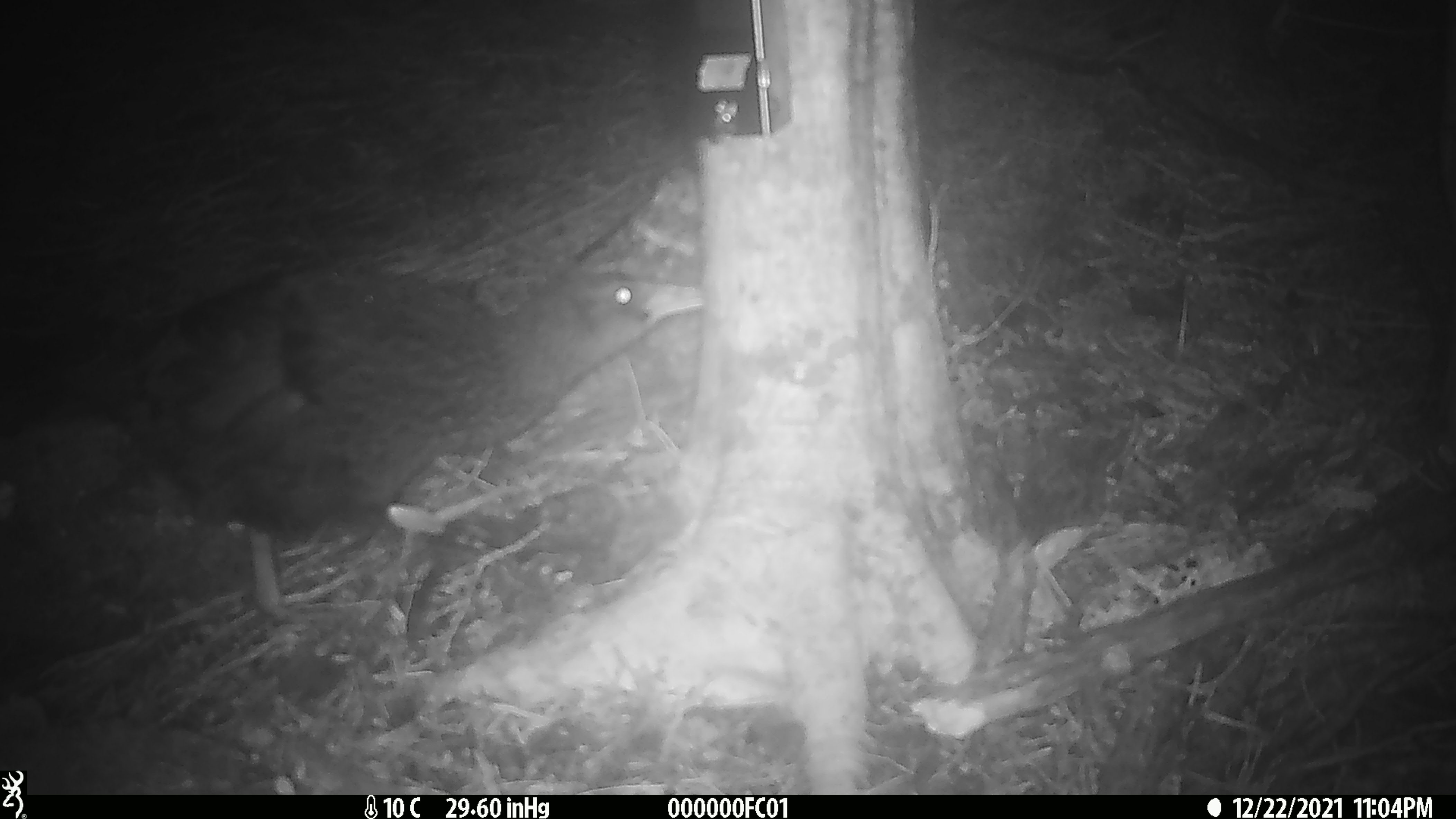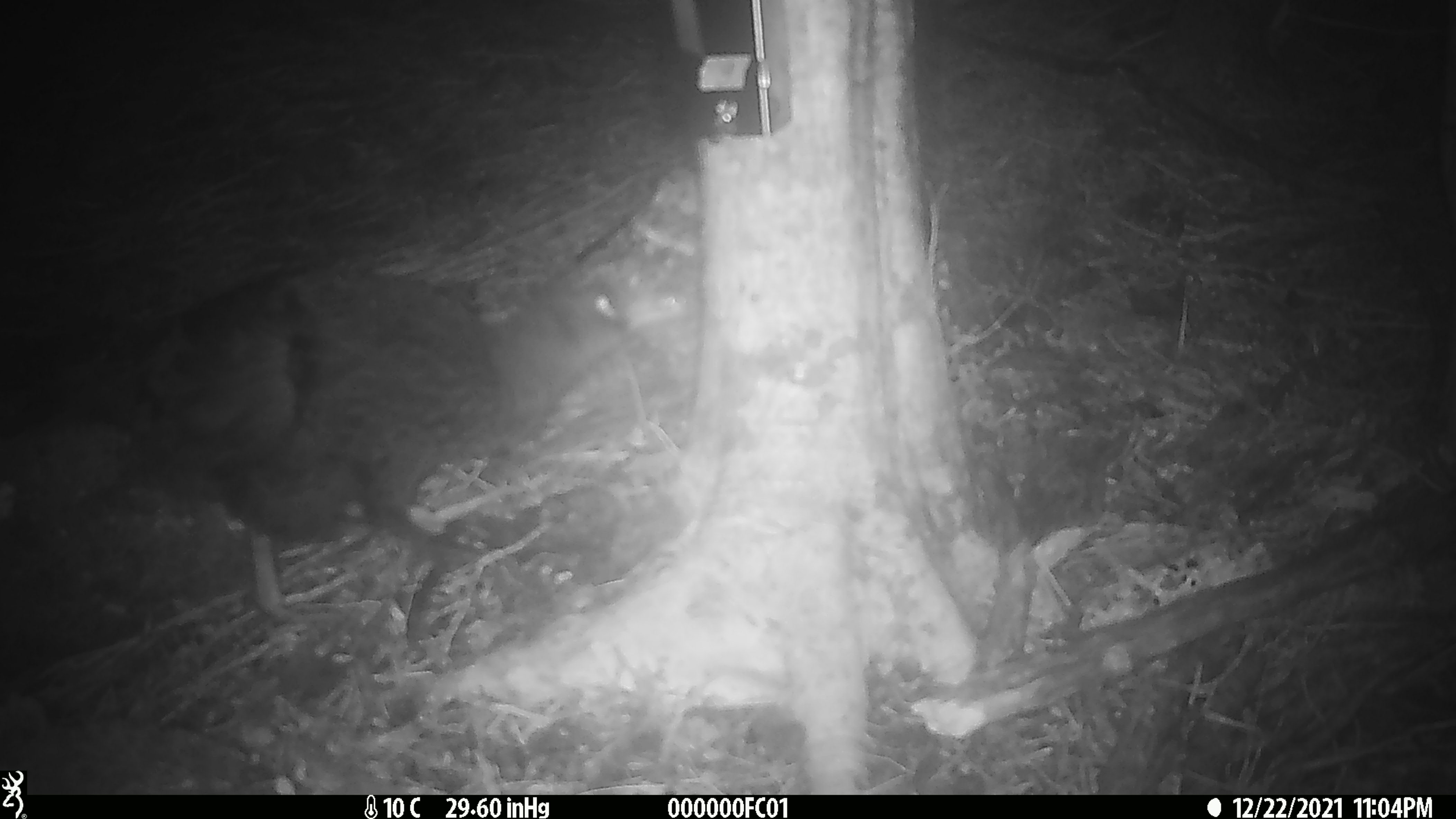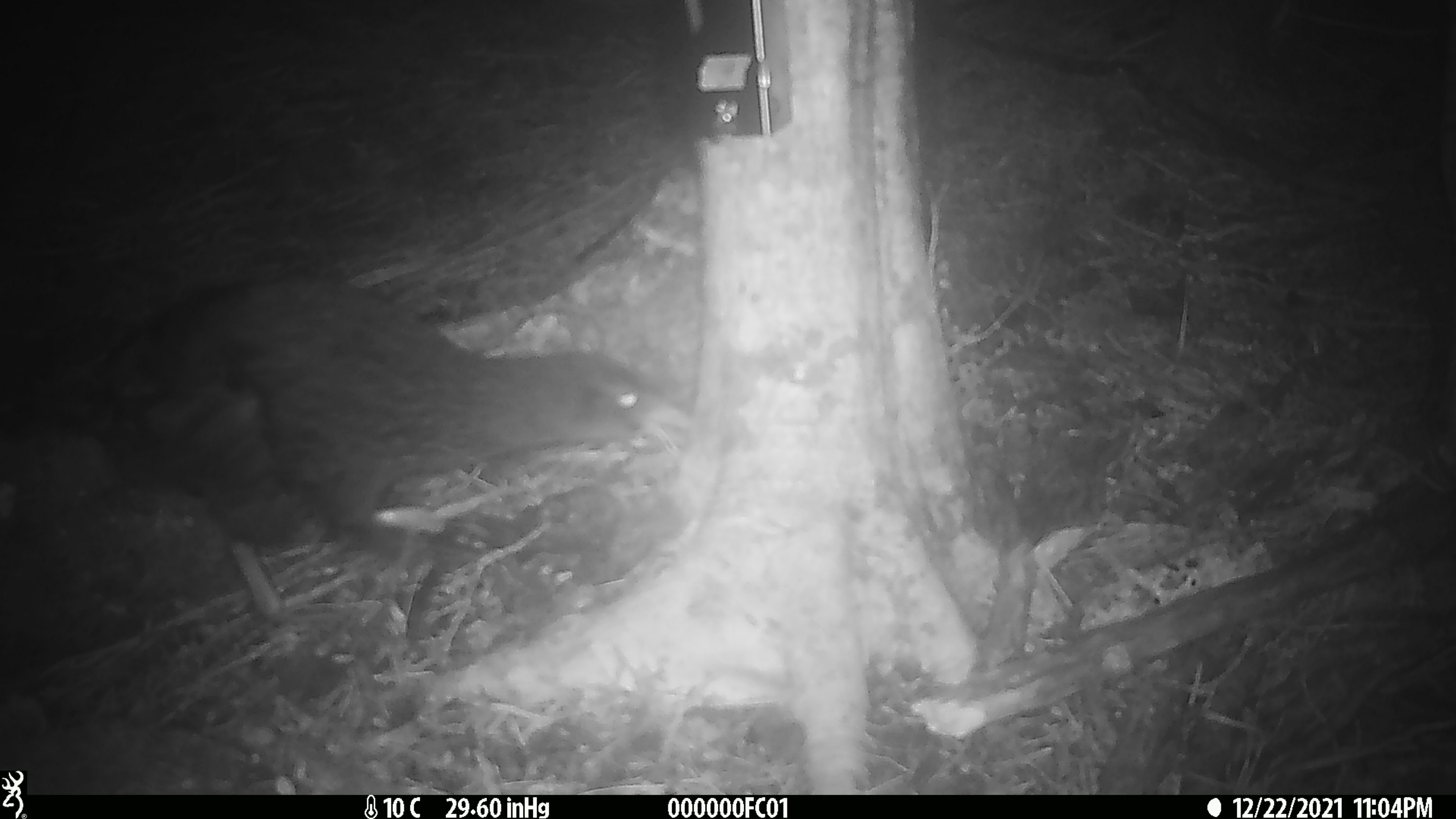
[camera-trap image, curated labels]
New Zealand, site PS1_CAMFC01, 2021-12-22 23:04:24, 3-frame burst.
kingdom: Animalia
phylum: Chordata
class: Aves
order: Gruiformes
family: Rallidae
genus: Gallirallus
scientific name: Gallirallus australis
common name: weka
Weka (Gallirallus australis).